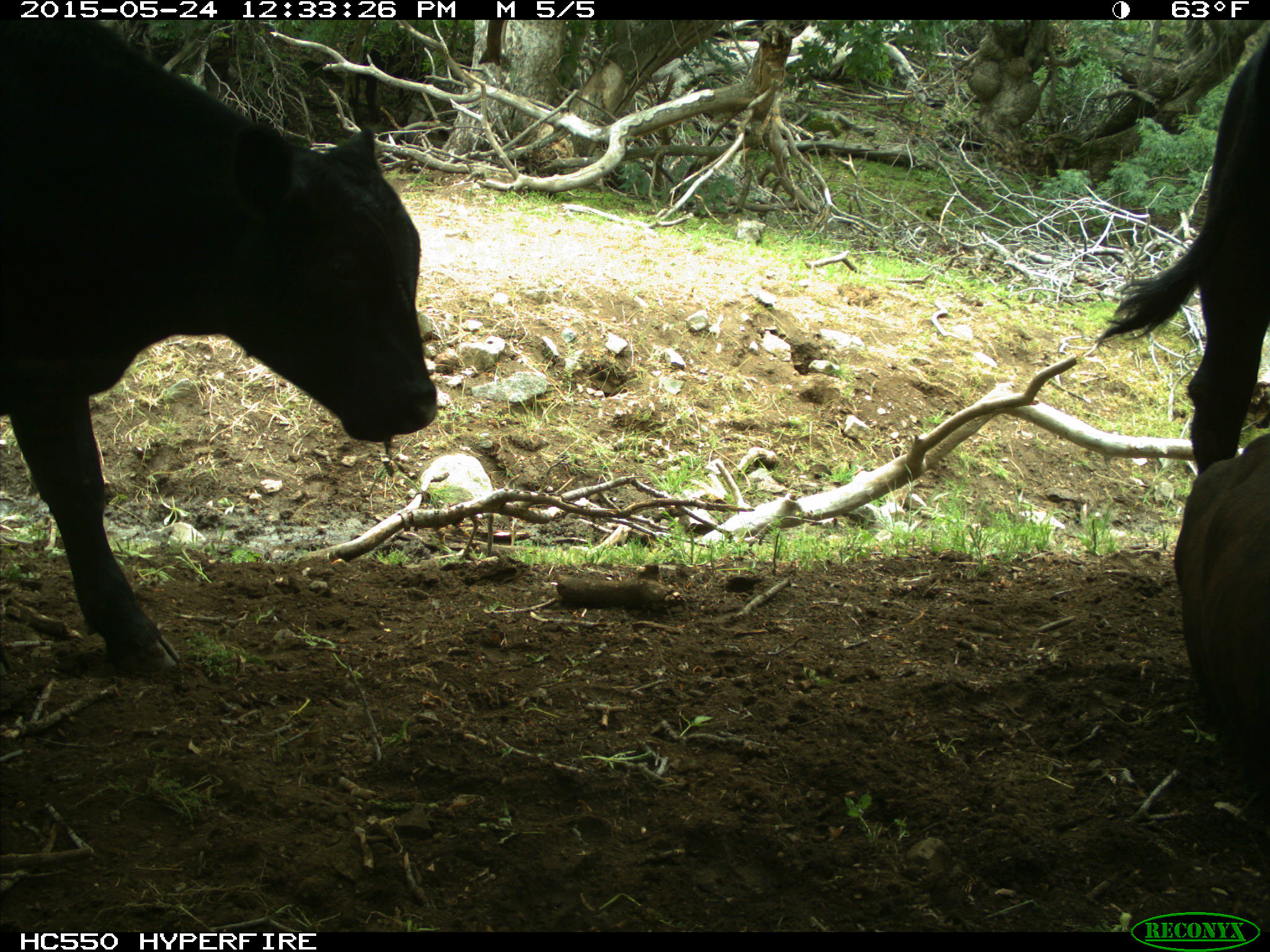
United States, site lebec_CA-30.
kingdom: Animalia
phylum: Chordata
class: Mammalia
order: Artiodactyla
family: Bovidae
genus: Bos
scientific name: Bos taurus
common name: domestic cow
Bos taurus (domestic cow).